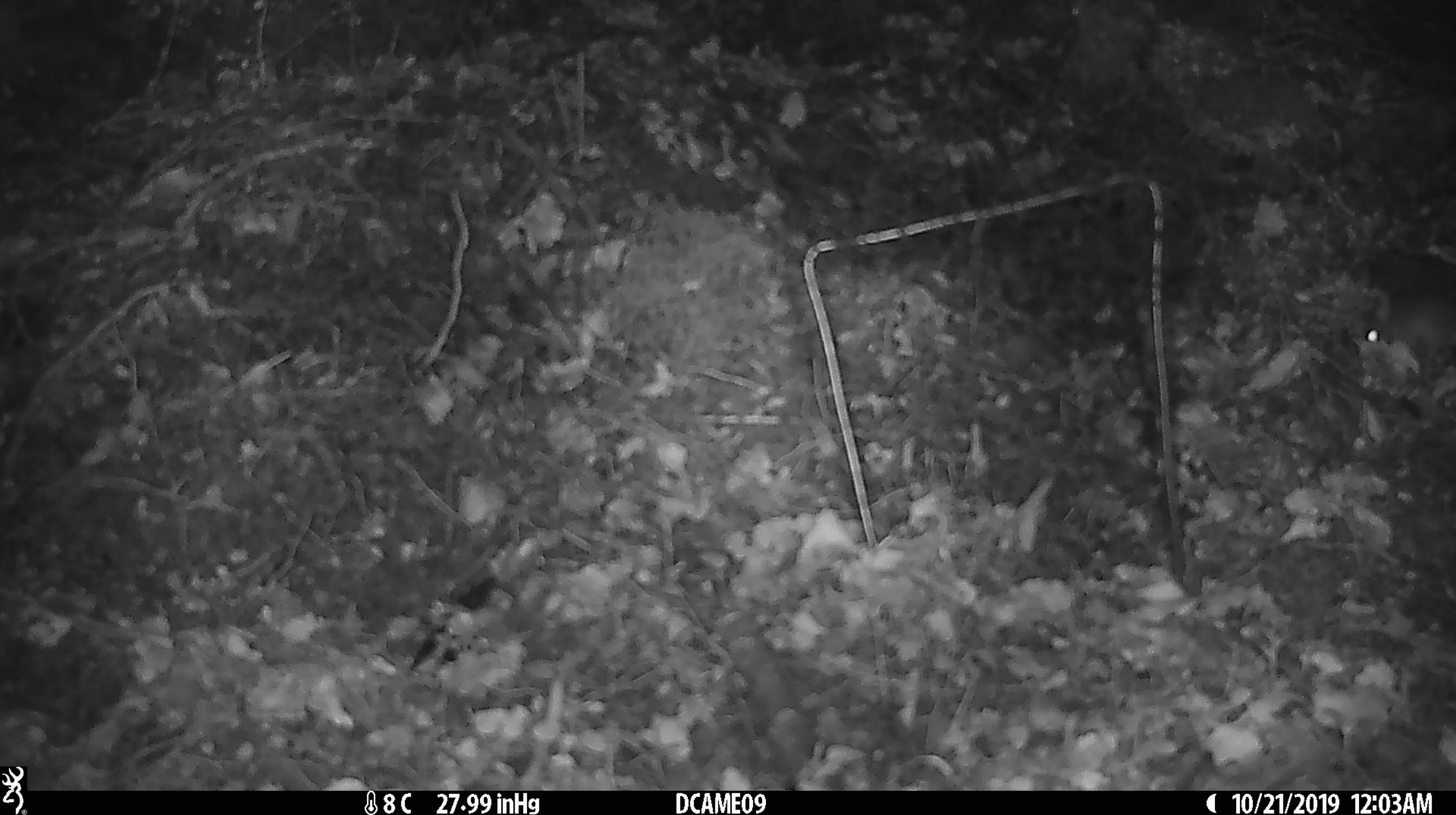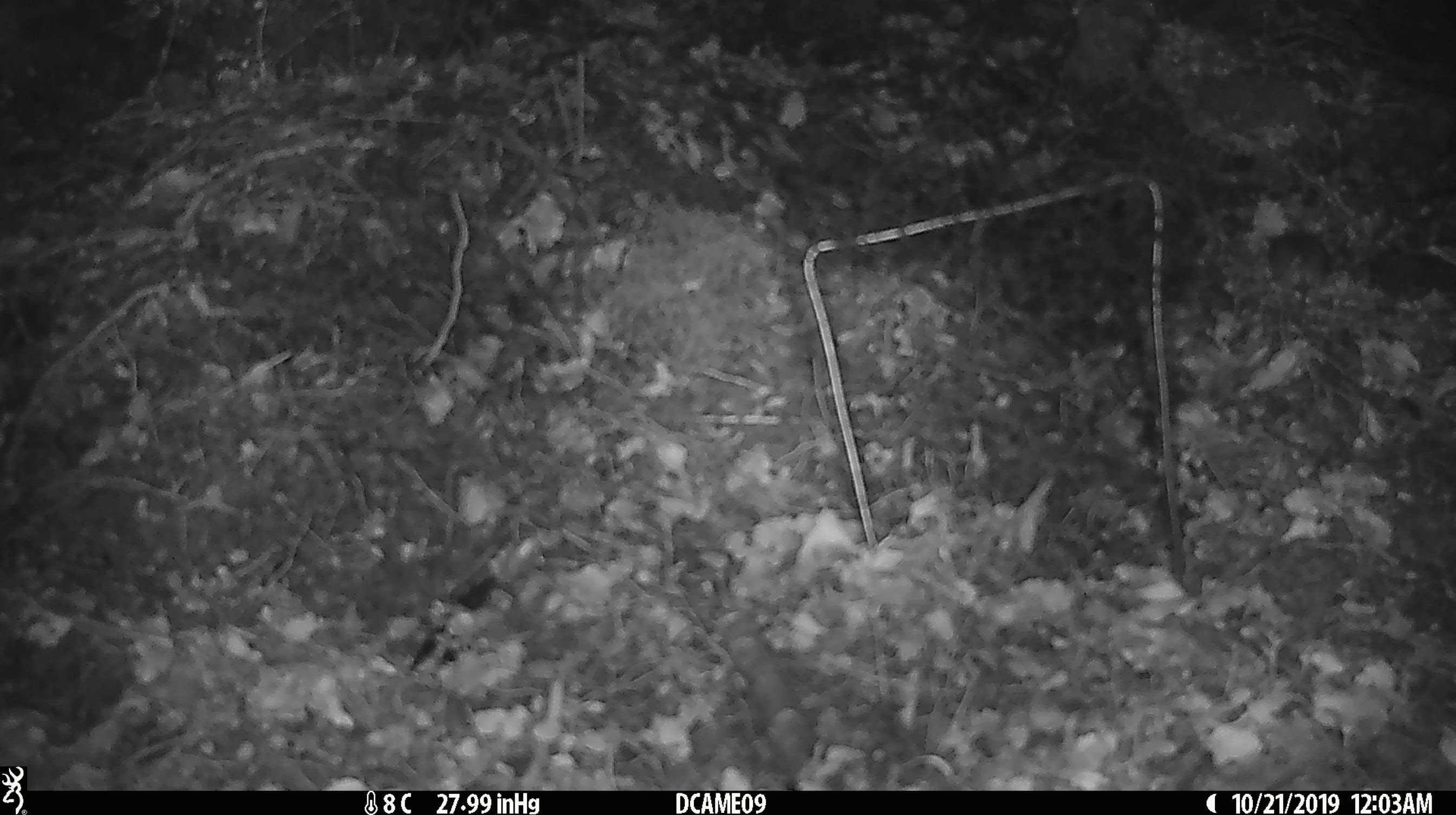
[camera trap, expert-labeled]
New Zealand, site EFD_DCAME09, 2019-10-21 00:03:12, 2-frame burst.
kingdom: Animalia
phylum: Chordata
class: Mammalia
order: Rodentia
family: Muridae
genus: Mus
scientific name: Mus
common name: mouse